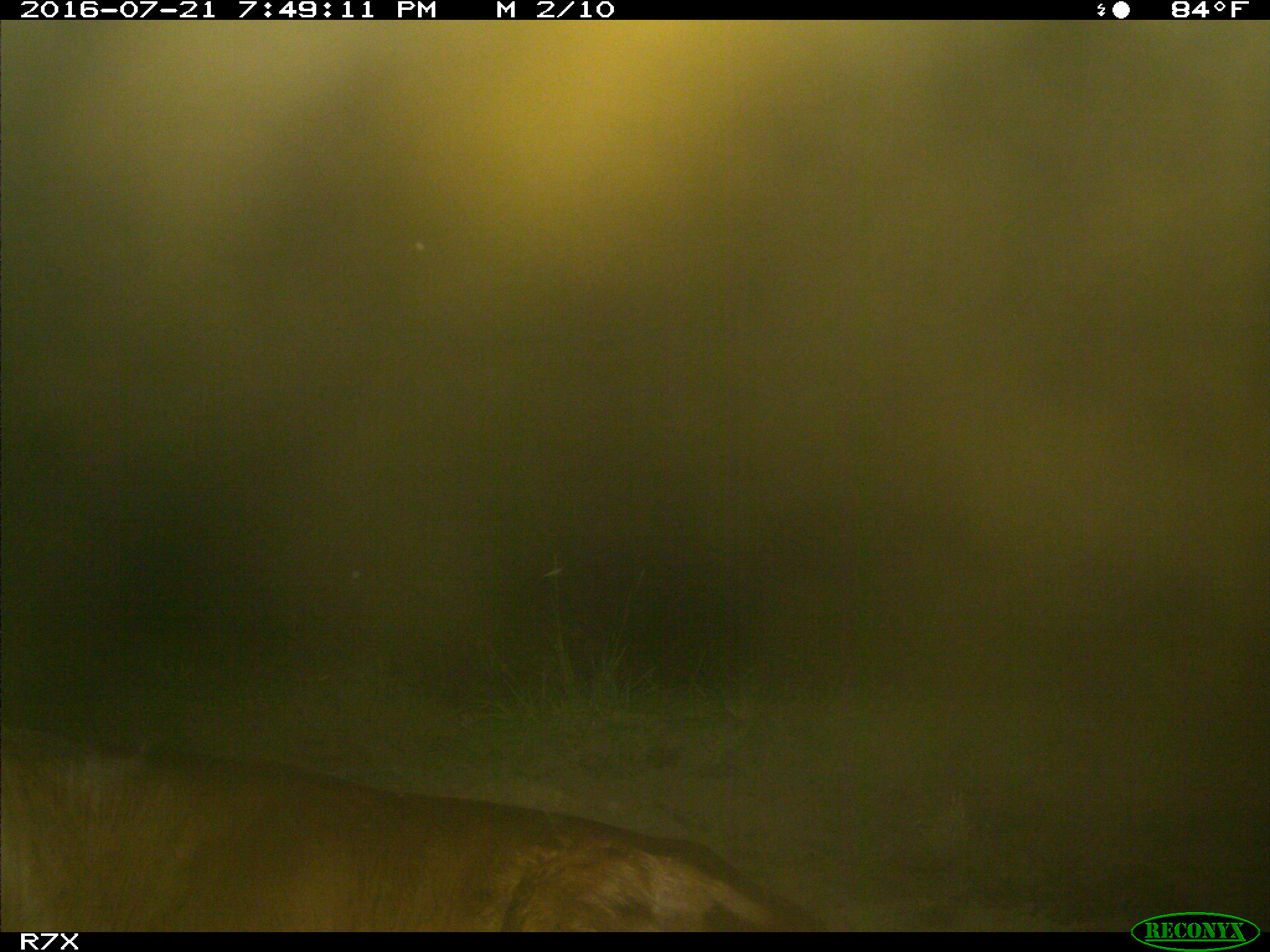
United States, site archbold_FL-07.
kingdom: Animalia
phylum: Chordata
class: Mammalia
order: Artiodactyla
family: Bovidae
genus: Bos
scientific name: Bos taurus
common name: domestic cow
Bos taurus (domestic cow).